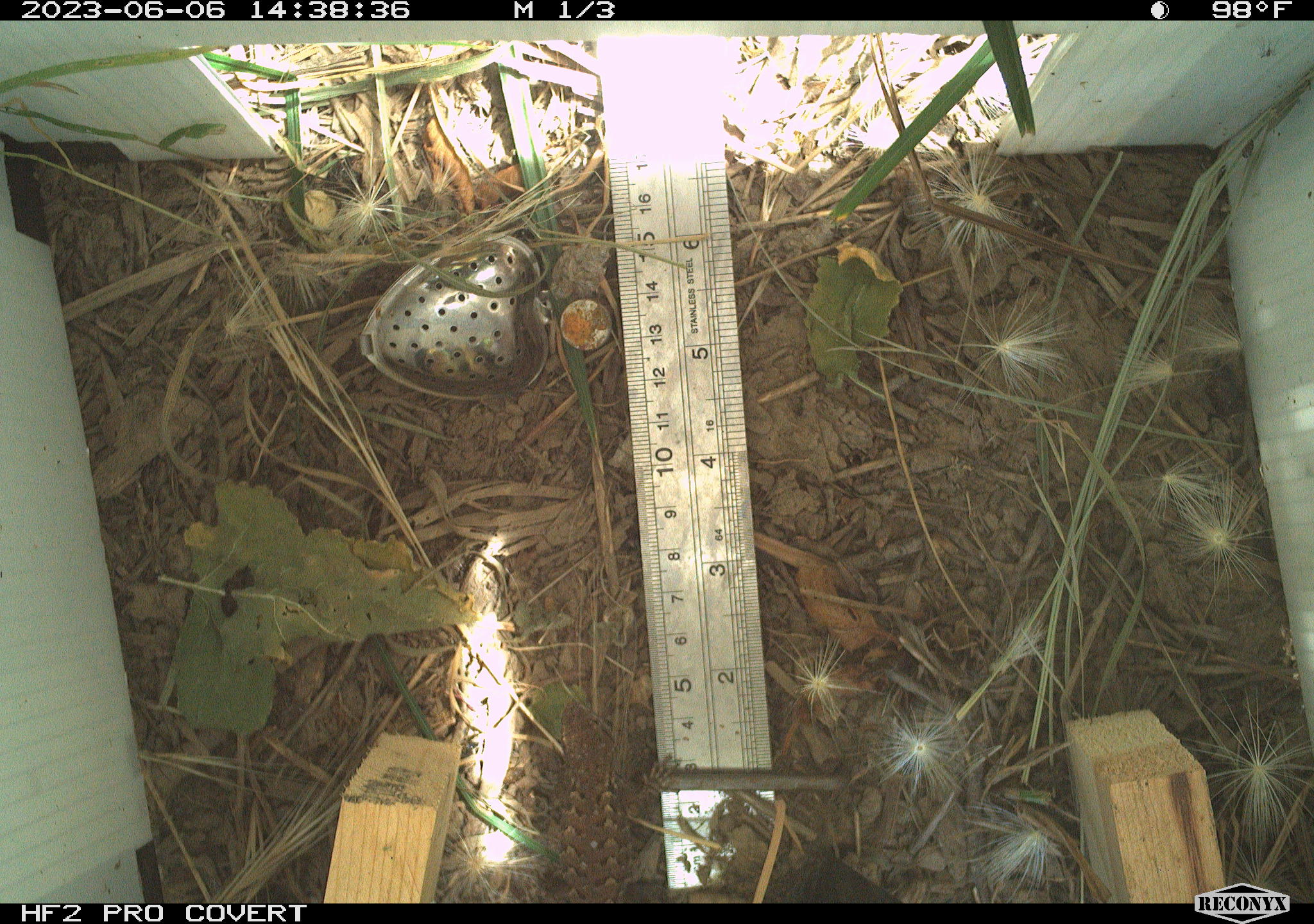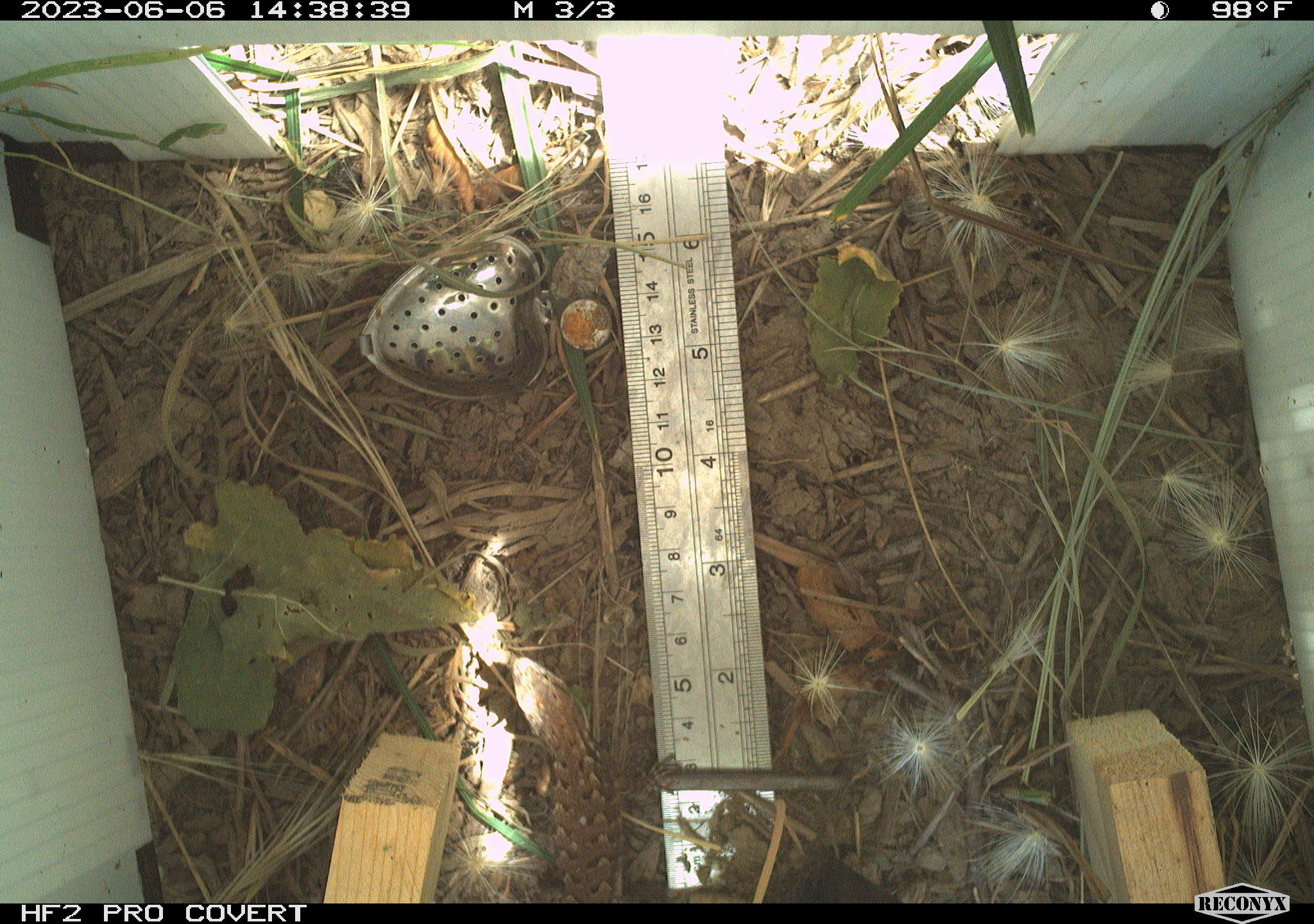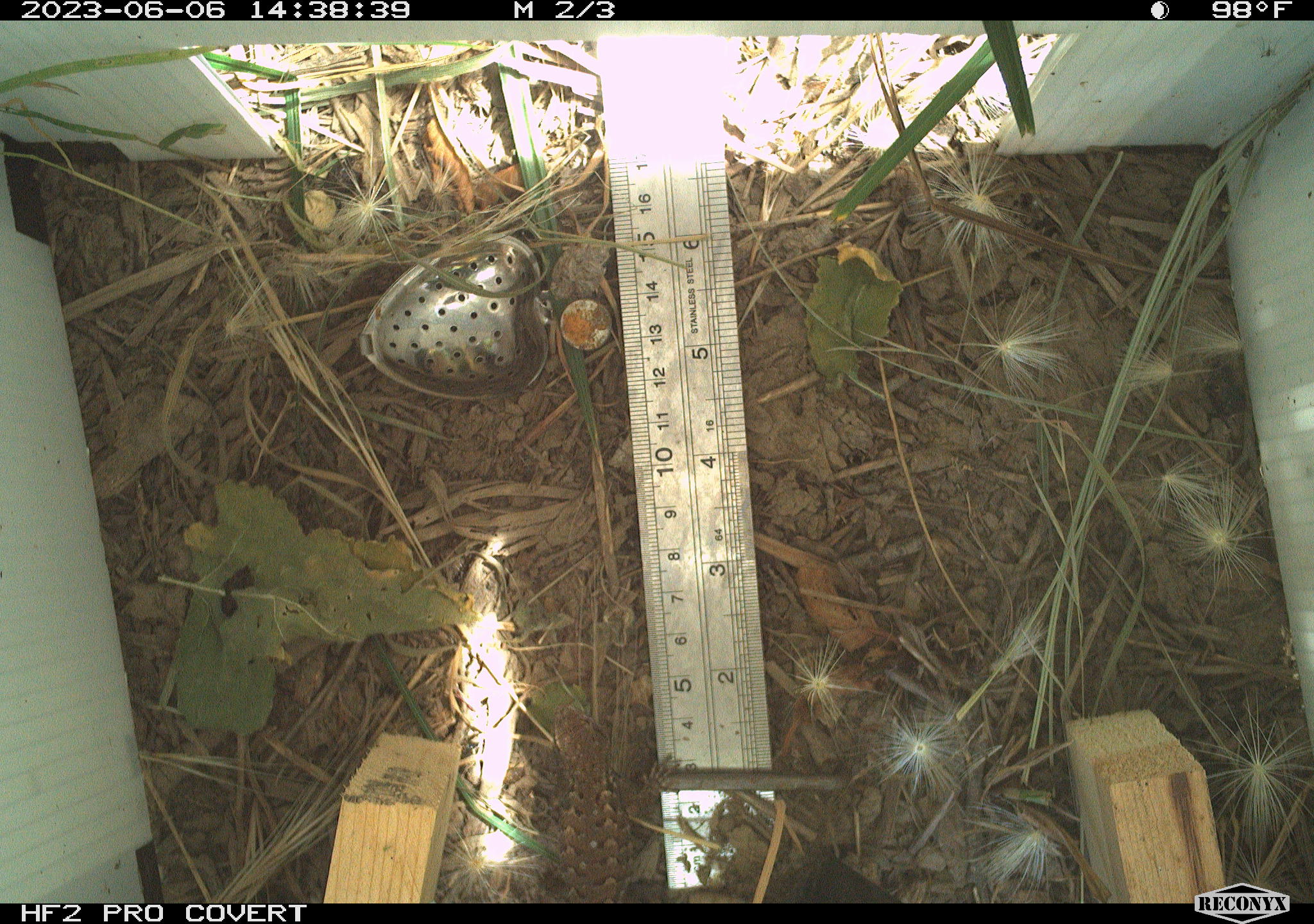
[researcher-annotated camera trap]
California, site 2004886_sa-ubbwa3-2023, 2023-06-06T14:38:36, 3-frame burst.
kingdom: Animalia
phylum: Chordata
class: Reptilia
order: Squamata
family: Phrynosomatidae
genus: Sceloporus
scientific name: Sceloporus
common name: spiny lizards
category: sceloporus species